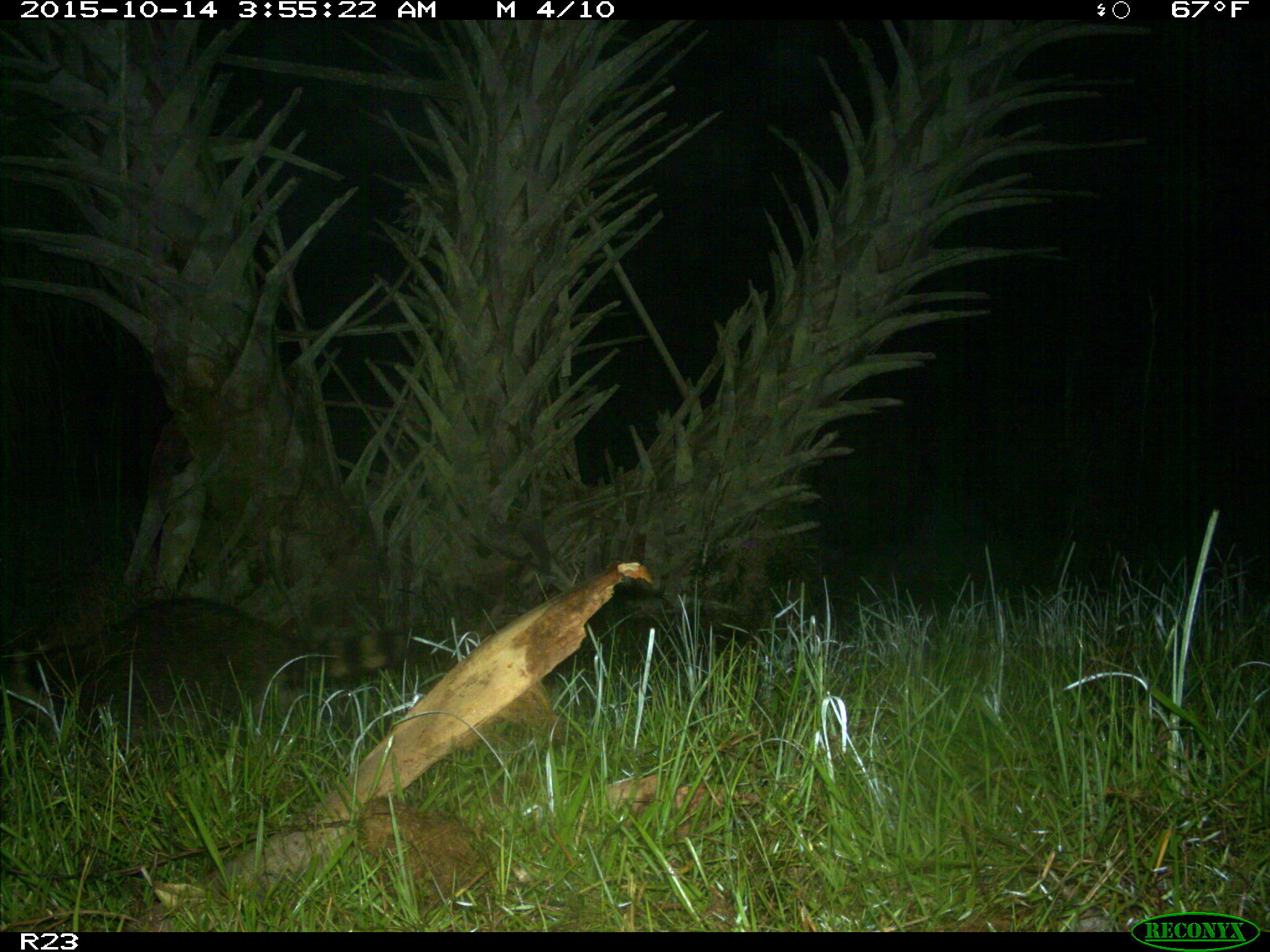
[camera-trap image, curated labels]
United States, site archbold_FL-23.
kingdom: Animalia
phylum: Chordata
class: Mammalia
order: Carnivora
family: Procyonidae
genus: Procyon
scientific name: Procyon lotor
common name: common raccoon